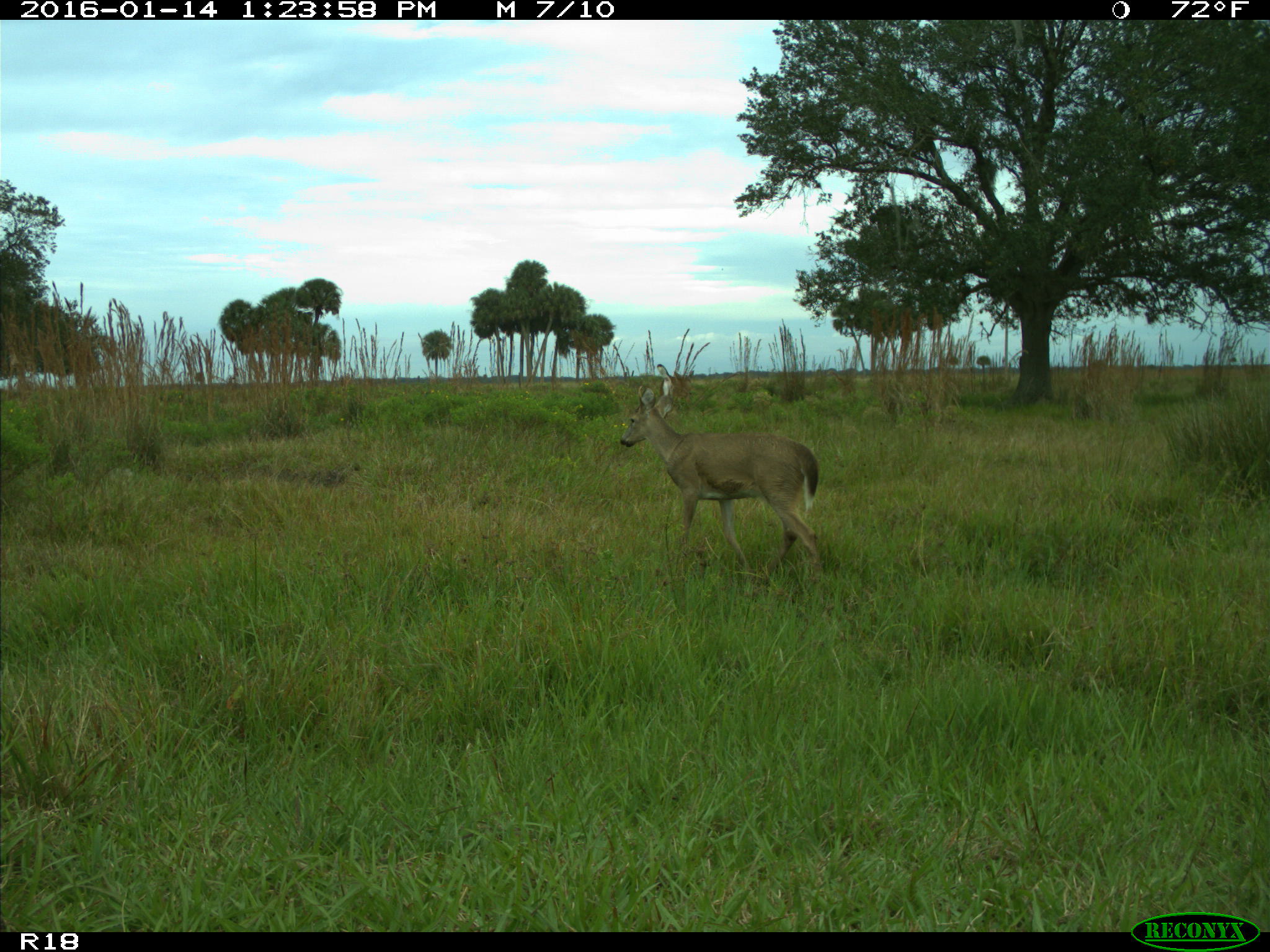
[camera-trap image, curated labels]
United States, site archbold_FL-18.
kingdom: Animalia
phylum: Chordata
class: Mammalia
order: Artiodactyla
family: Cervidae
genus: Odocoileus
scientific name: Odocoileus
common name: deer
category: unidentified deer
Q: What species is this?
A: Unidentified deer (deer) (Odocoileus).